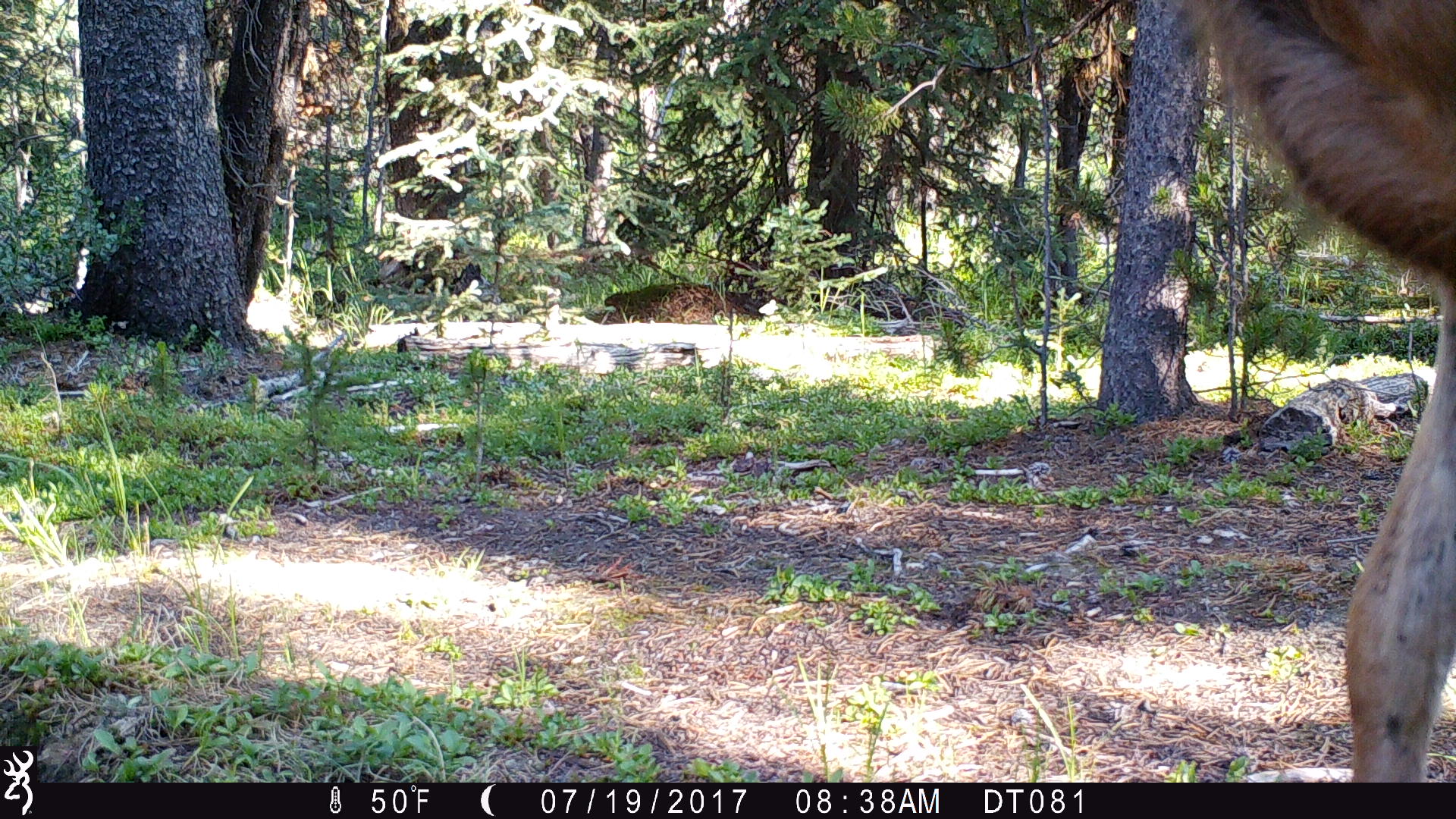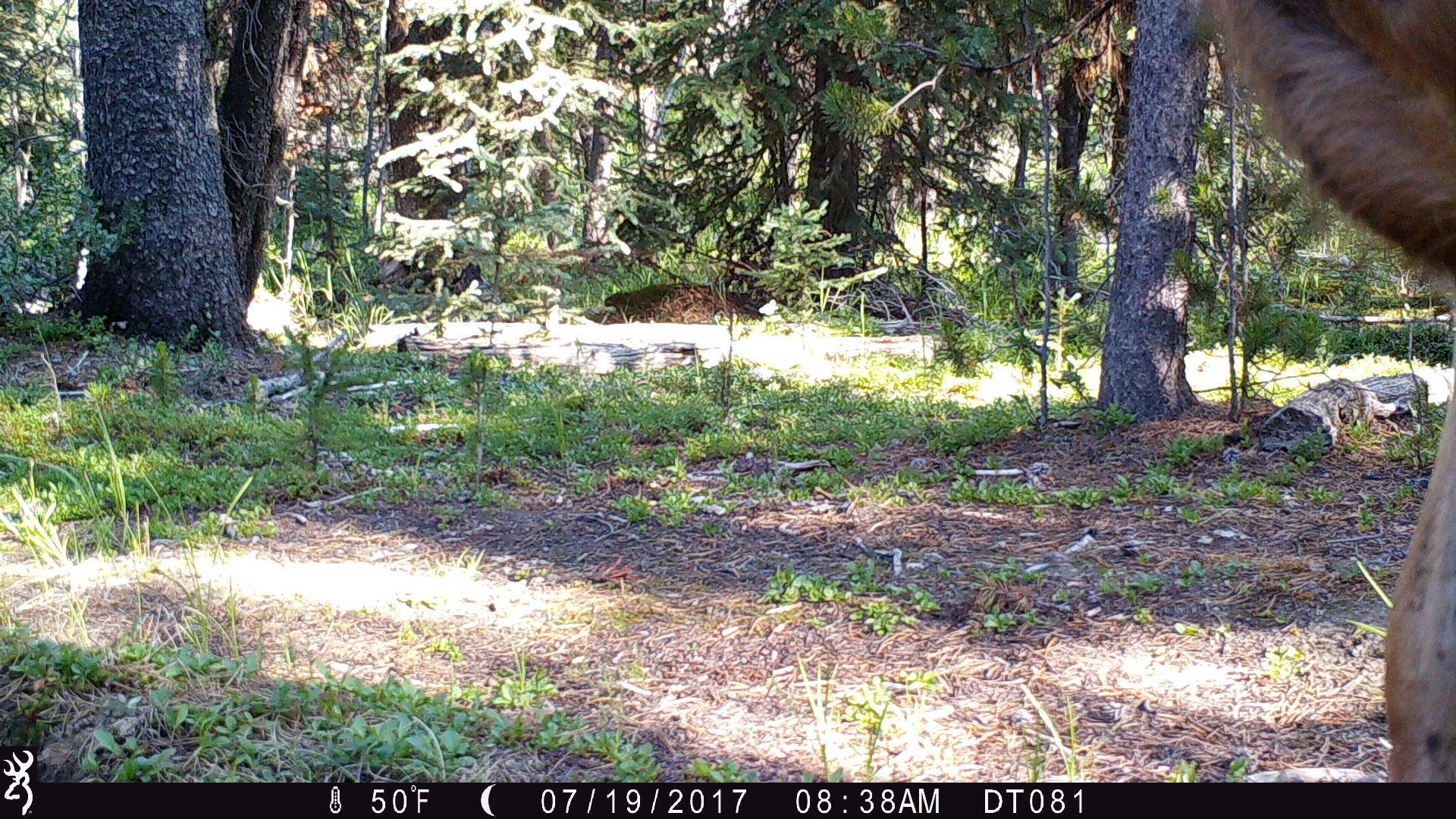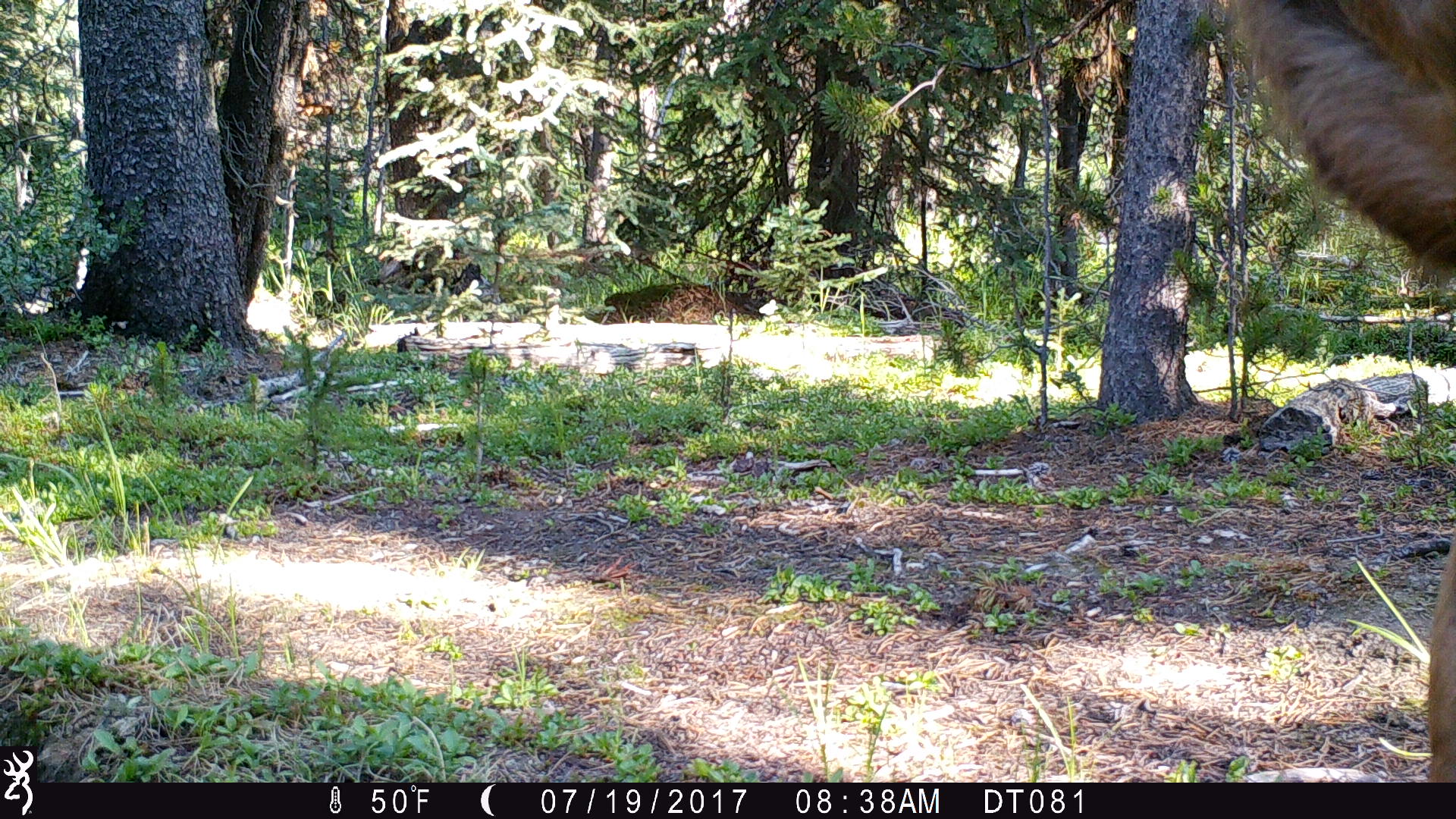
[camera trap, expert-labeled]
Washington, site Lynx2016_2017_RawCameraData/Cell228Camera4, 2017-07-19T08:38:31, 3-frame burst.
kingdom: Animalia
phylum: Chordata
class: Mammalia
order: Artiodactyla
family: Cervidae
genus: Odocoileus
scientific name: Odocoileus hemionus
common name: mule deer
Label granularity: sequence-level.